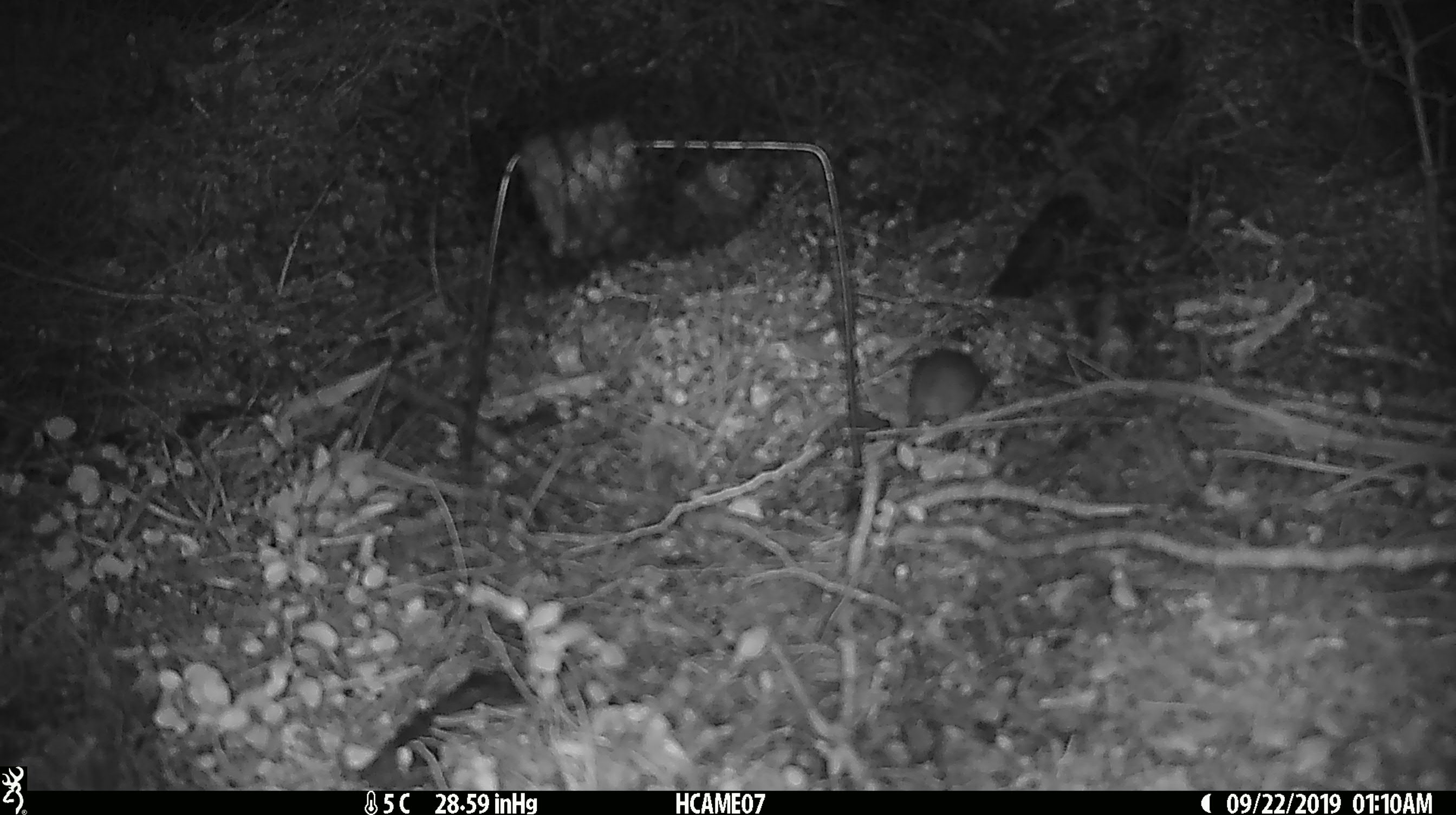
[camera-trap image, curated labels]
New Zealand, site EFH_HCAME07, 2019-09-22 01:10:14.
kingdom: Animalia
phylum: Chordata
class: Mammalia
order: Rodentia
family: Muridae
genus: Mus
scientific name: Mus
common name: mouse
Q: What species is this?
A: Mouse (Mus).